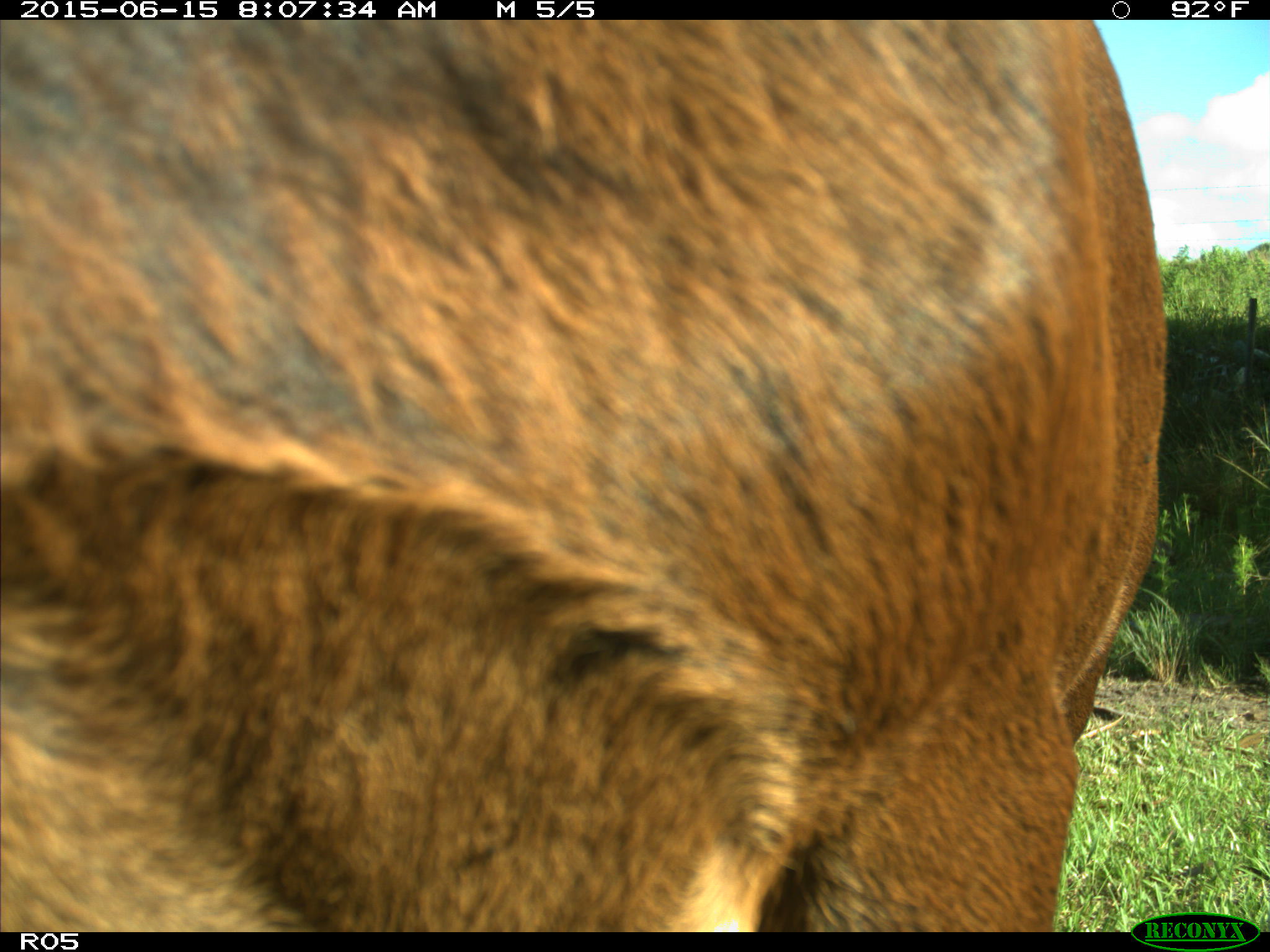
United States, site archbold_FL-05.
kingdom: Animalia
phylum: Chordata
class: Mammalia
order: Artiodactyla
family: Bovidae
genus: Bos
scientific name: Bos taurus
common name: domestic cow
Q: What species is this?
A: Bos taurus (domestic cow).